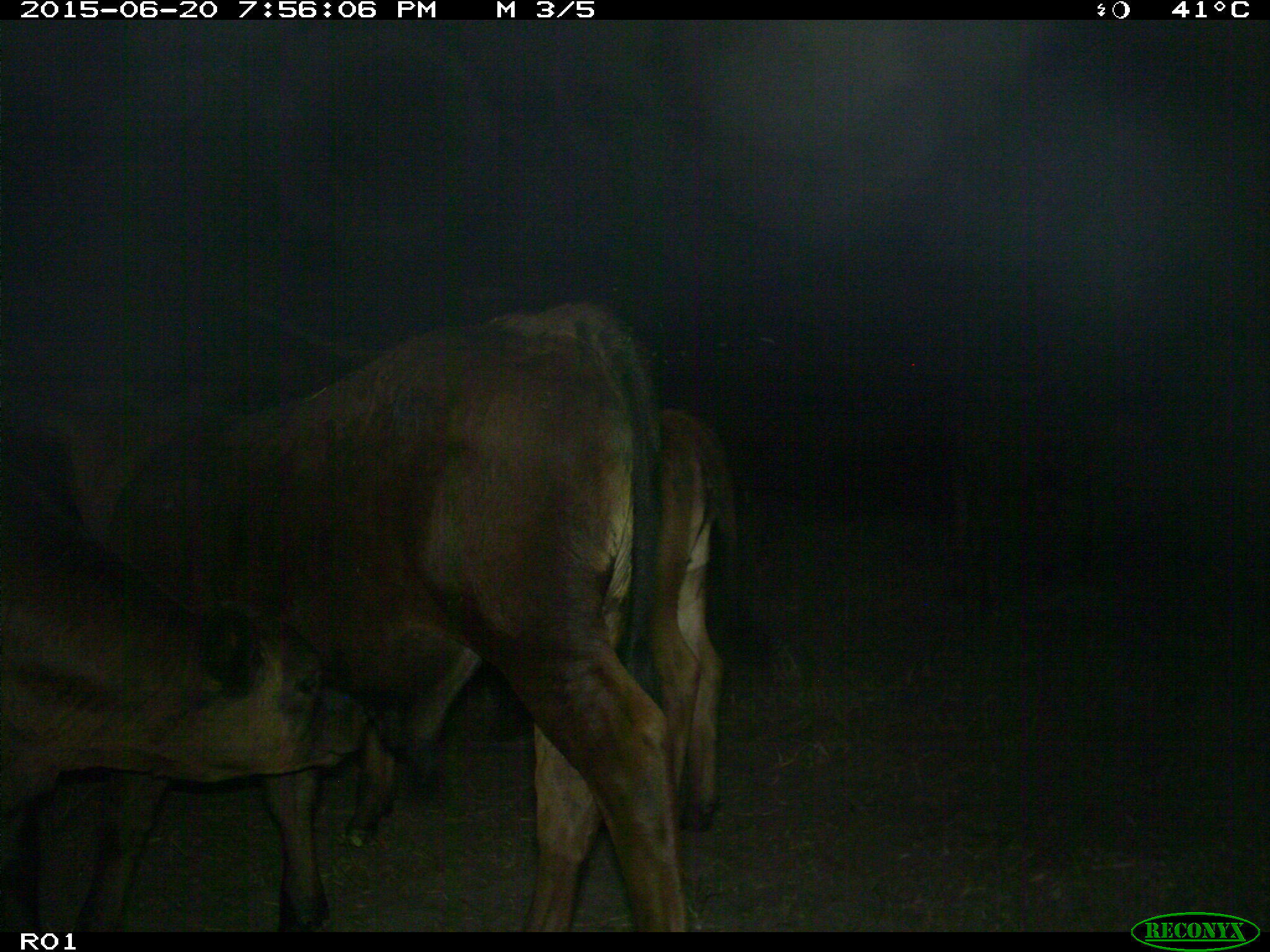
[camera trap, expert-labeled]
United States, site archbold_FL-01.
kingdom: Animalia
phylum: Chordata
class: Mammalia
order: Artiodactyla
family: Bovidae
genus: Bos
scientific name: Bos taurus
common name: domestic cow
Bos taurus (domestic cow).